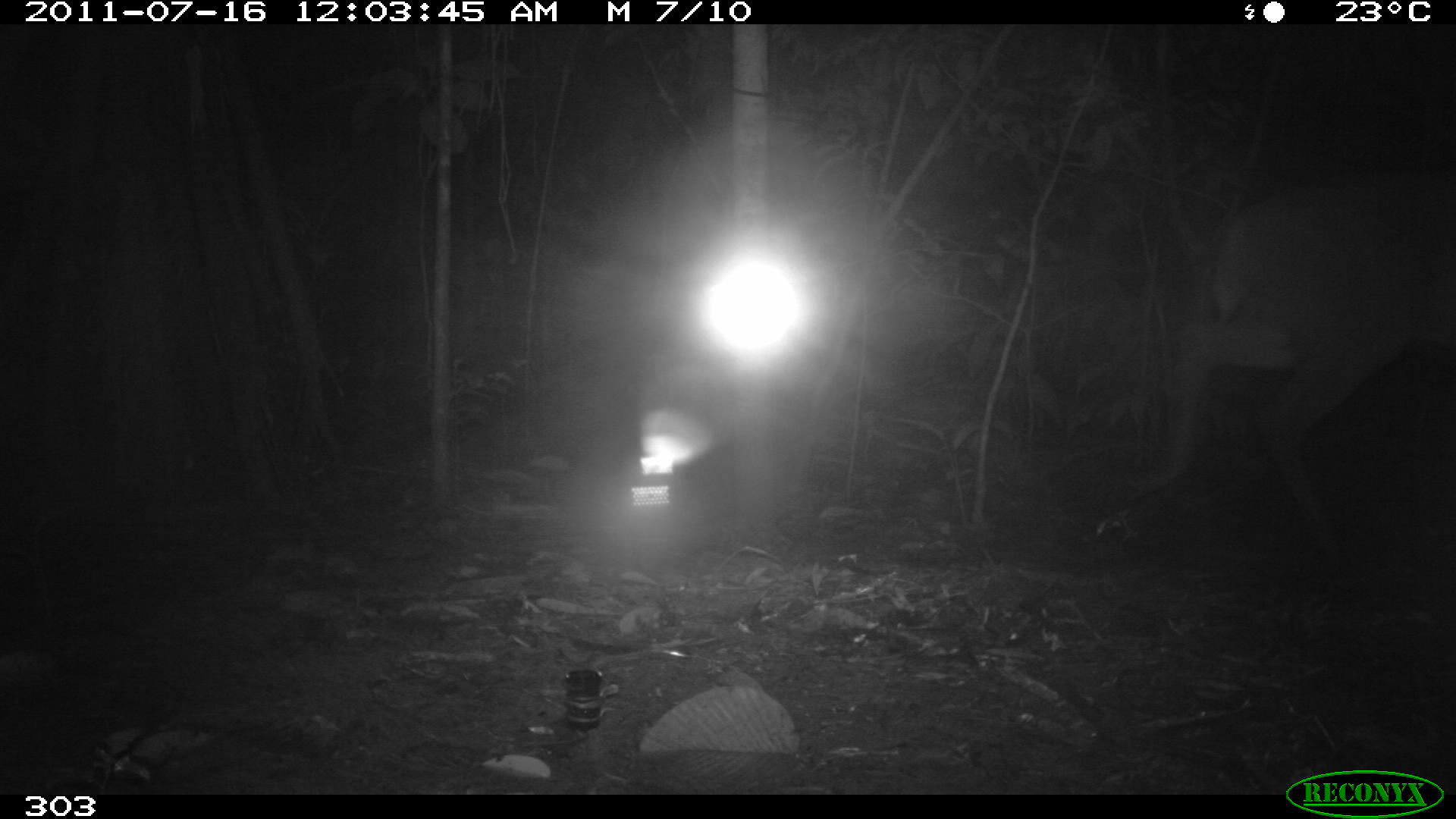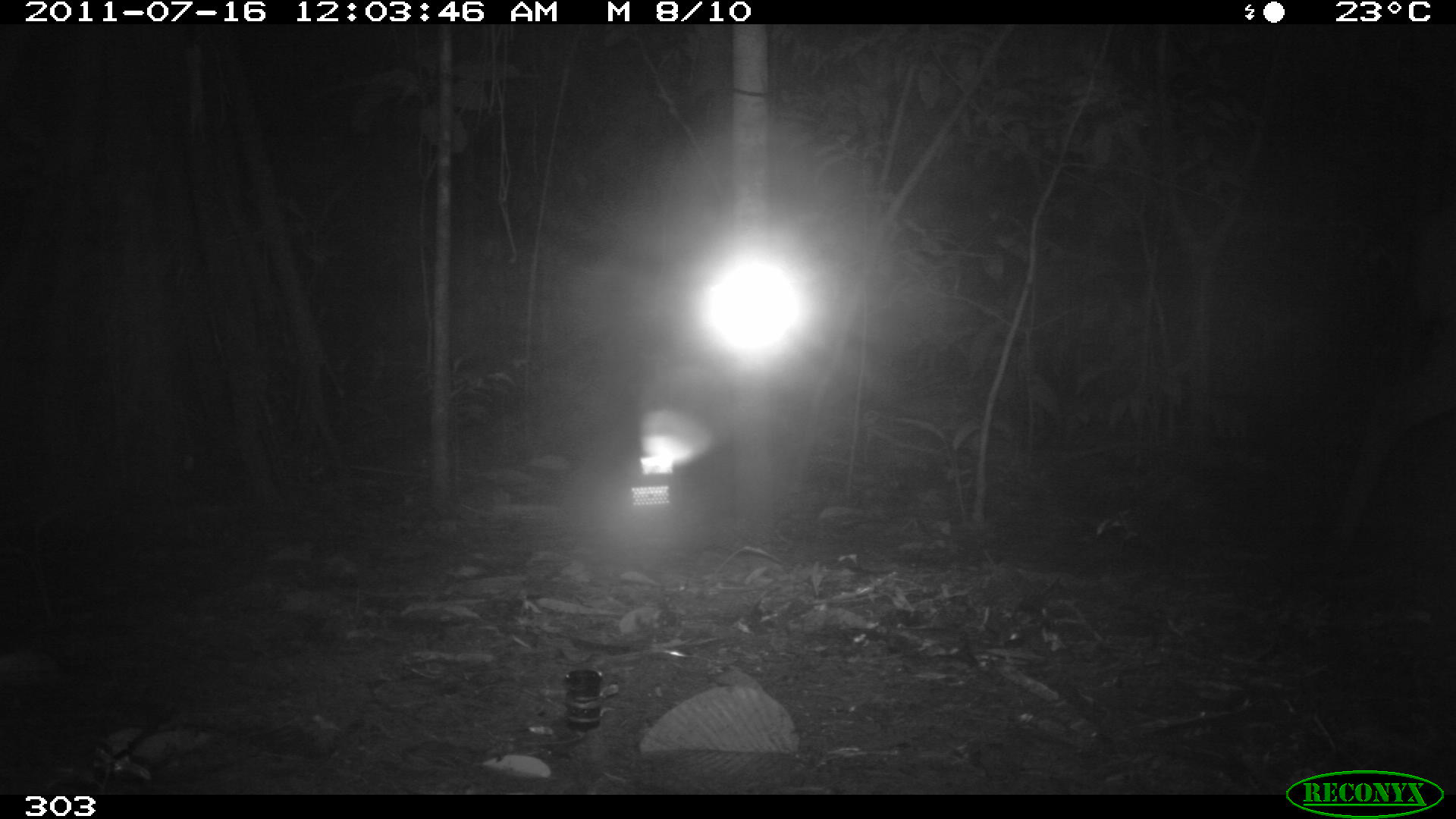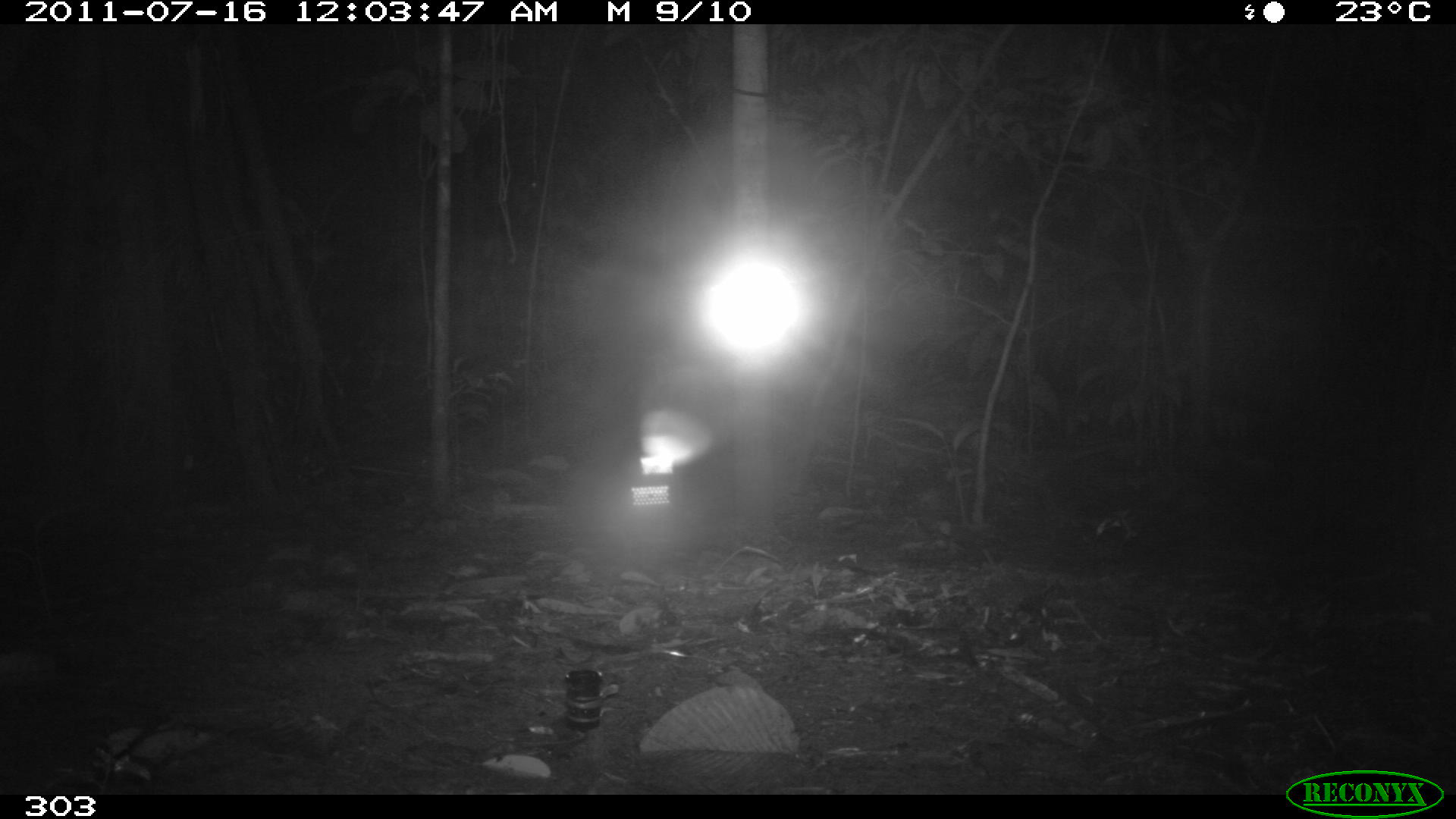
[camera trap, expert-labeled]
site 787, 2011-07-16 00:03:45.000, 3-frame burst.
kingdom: Animalia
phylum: Chordata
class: Mammalia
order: Artiodactyla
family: Cervidae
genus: Mazama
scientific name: Mazama americana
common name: red brocket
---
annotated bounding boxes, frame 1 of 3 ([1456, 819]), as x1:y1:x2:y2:
mazama americana: 1120:172:1454:571